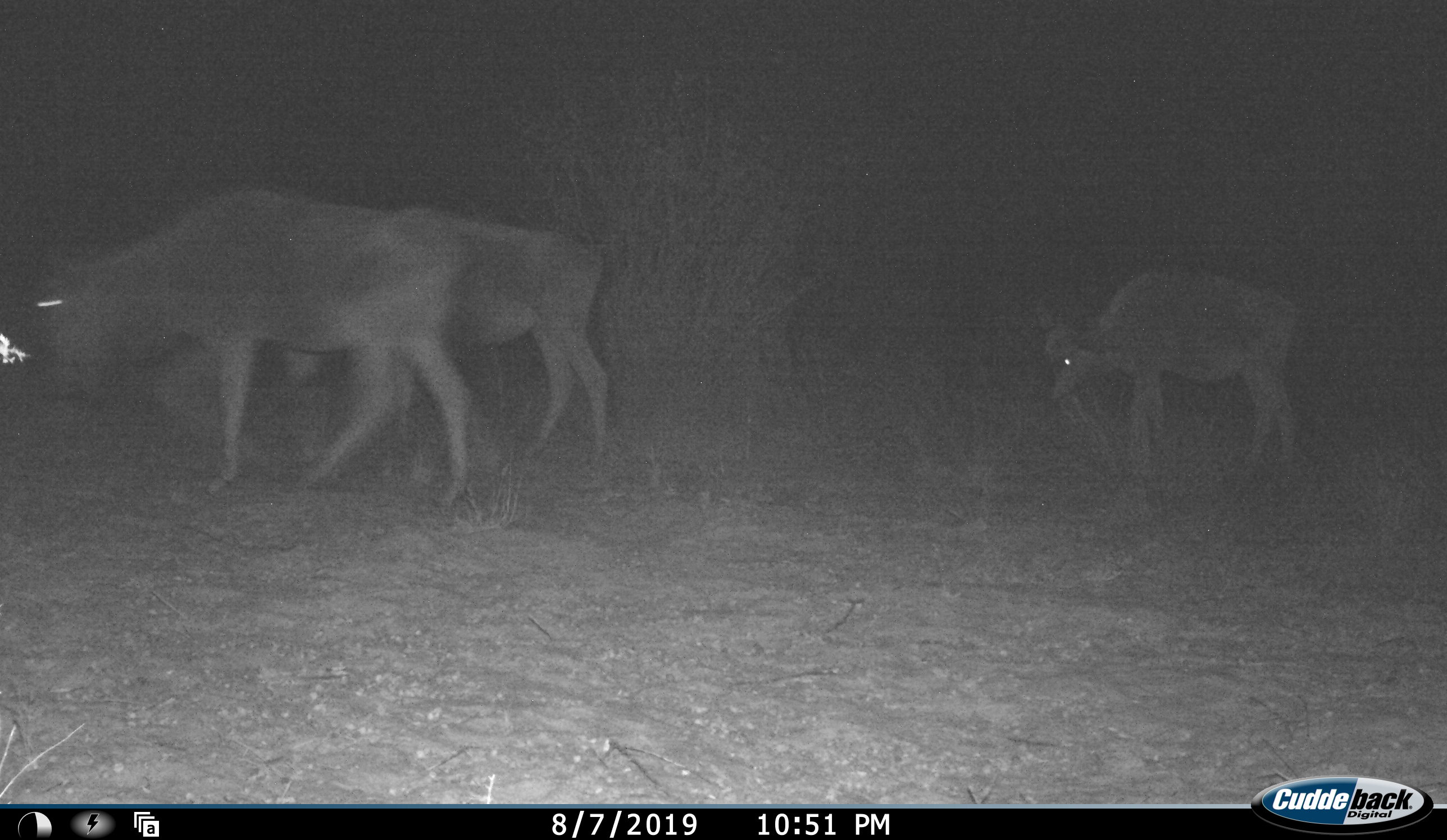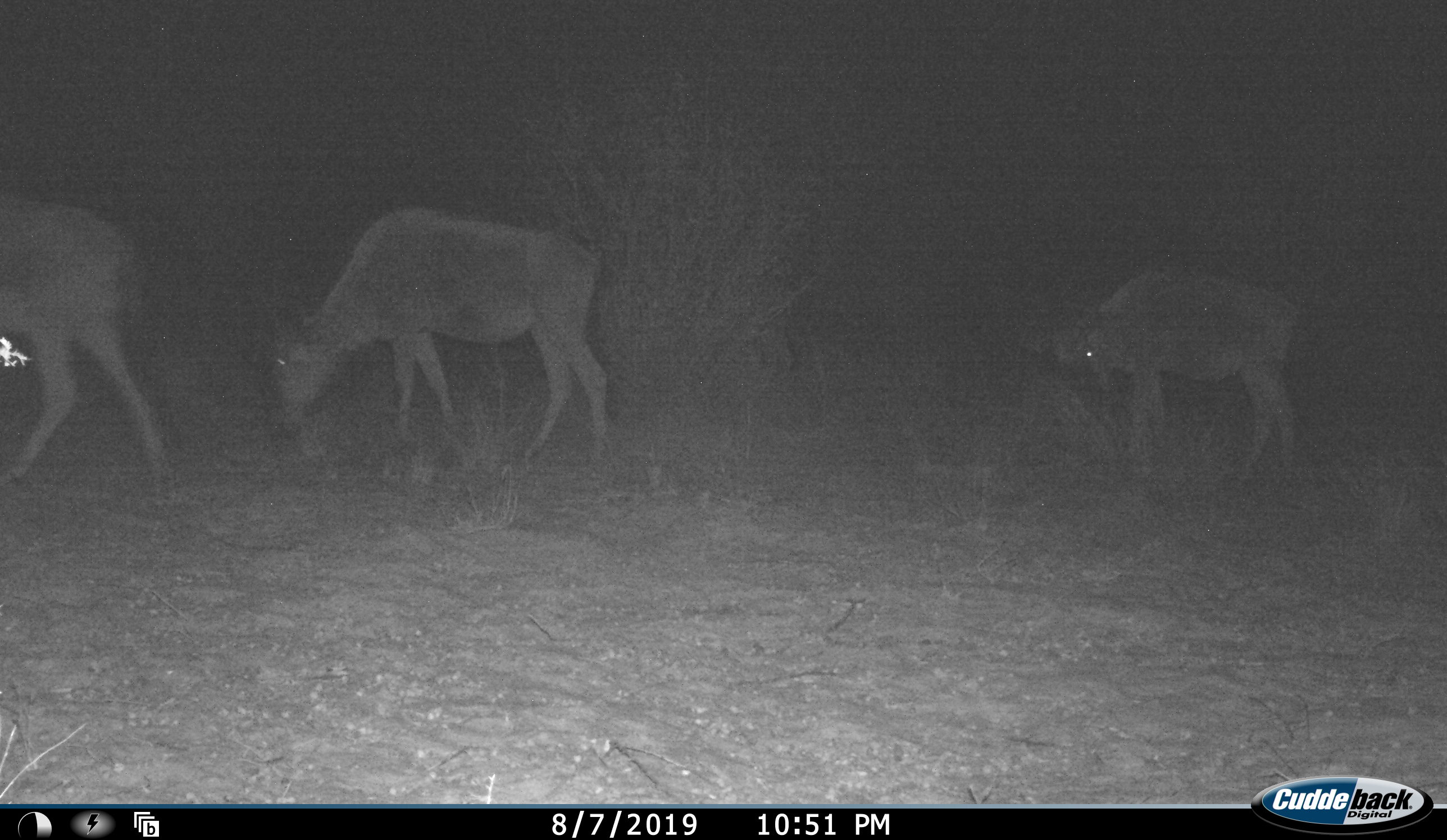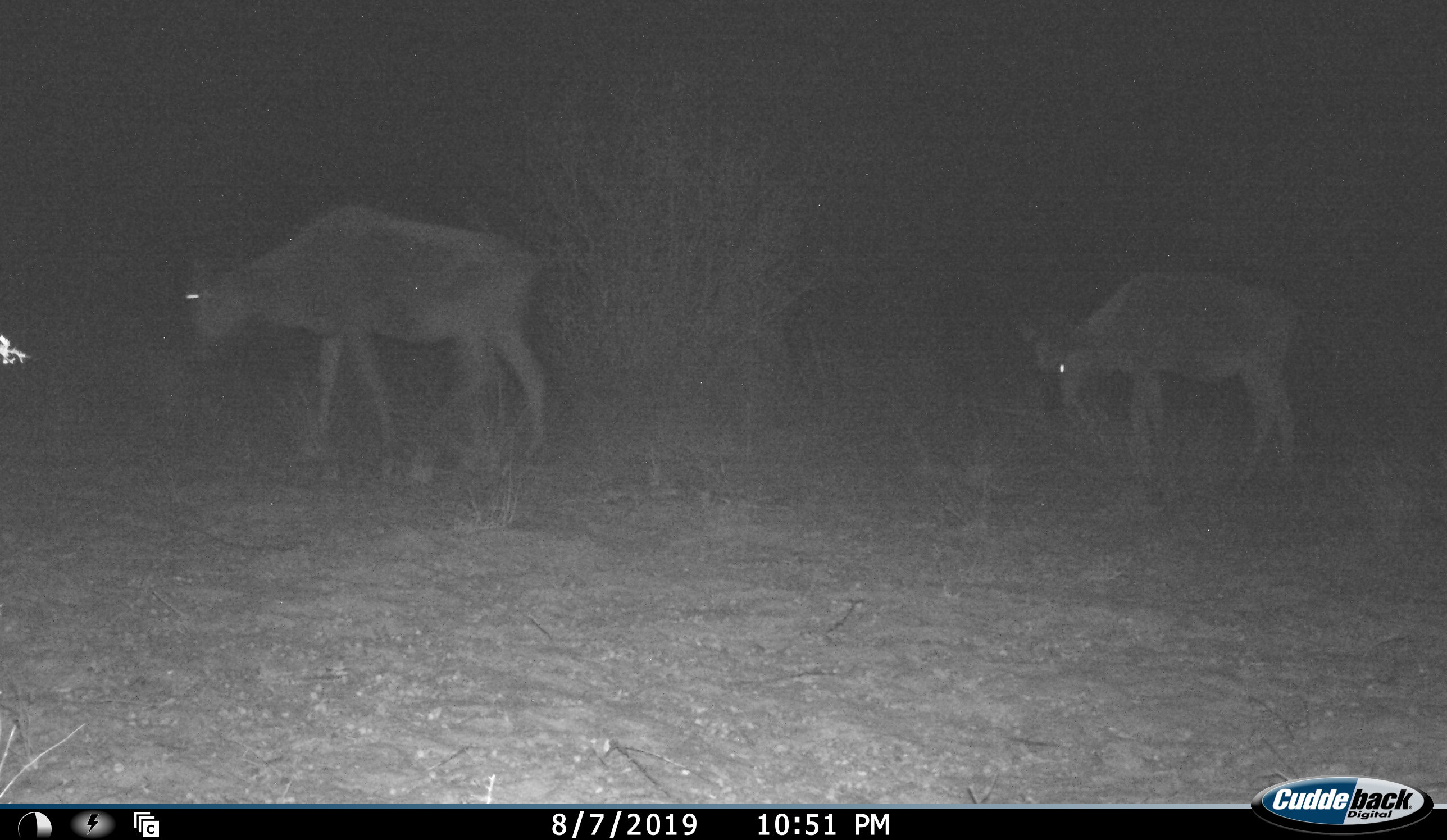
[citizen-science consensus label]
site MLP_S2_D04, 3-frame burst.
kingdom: Animalia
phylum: Chordata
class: Mammalia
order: Artiodactyla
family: Bovidae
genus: Connochaetes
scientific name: Connochaetes taurinus taurinus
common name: blue wildebeest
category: wildebeestblue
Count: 3.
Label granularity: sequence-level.